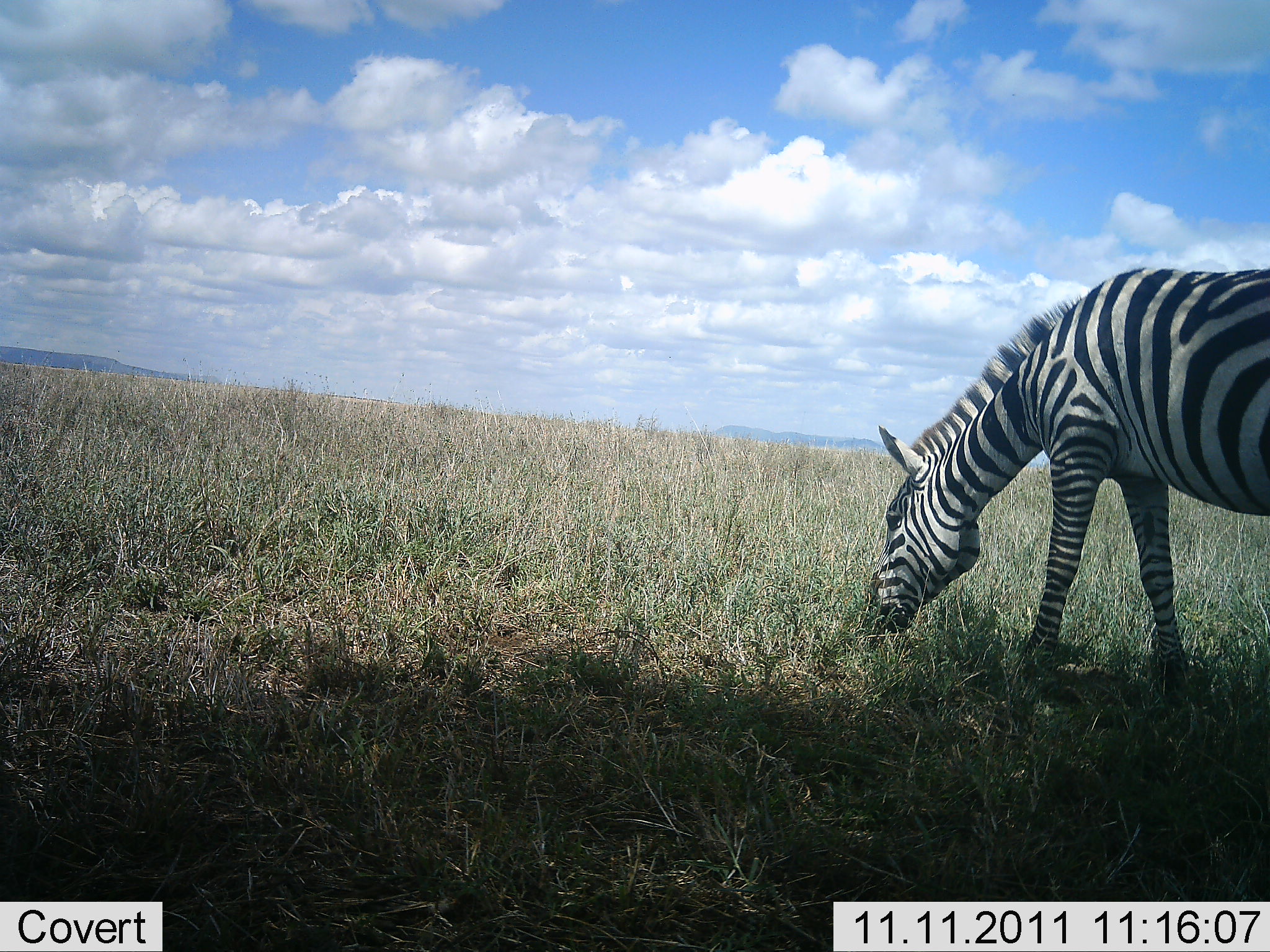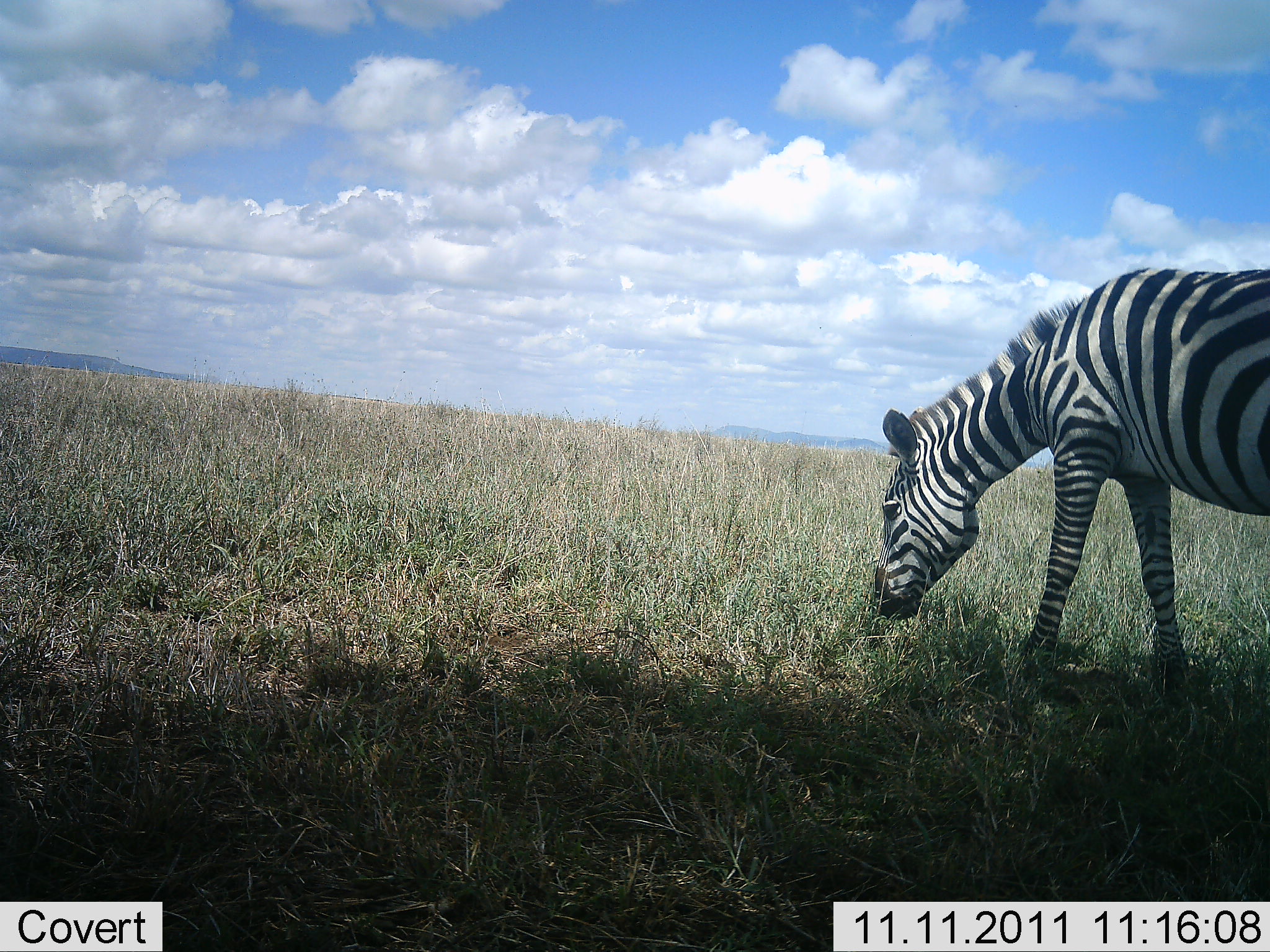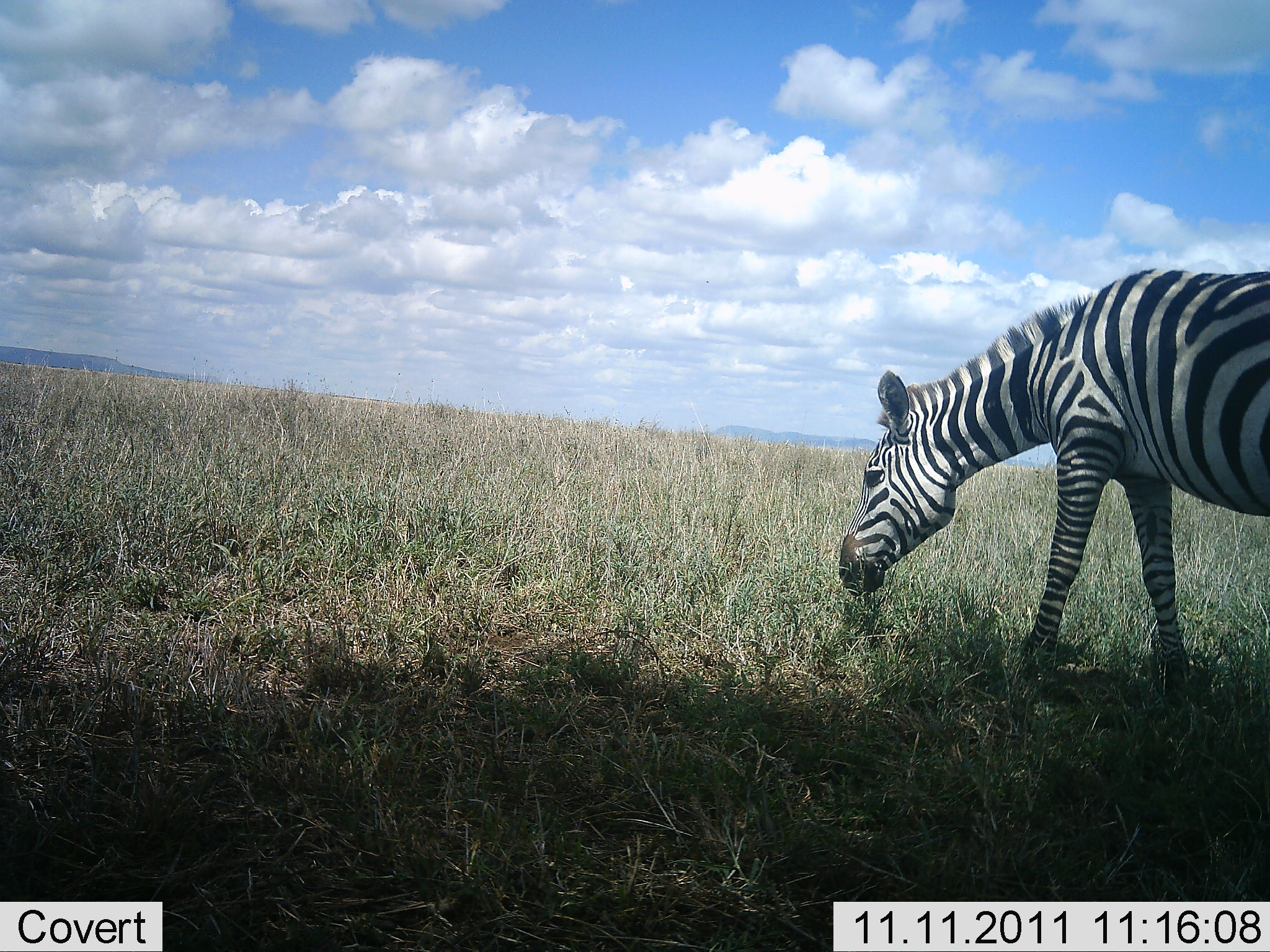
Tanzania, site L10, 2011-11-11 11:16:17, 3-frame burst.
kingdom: Animalia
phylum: Chordata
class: Mammalia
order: Perissodactyla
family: Equidae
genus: Equus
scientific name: Equus quagga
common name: plains zebra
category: zebra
Zebra (plains zebra) (Equus quagga), count 1. Behavior (volunteer vote fractions): standing 20%, resting 0%, moving 0%, interacting 0%. Young present (vote fraction): 0%. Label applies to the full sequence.